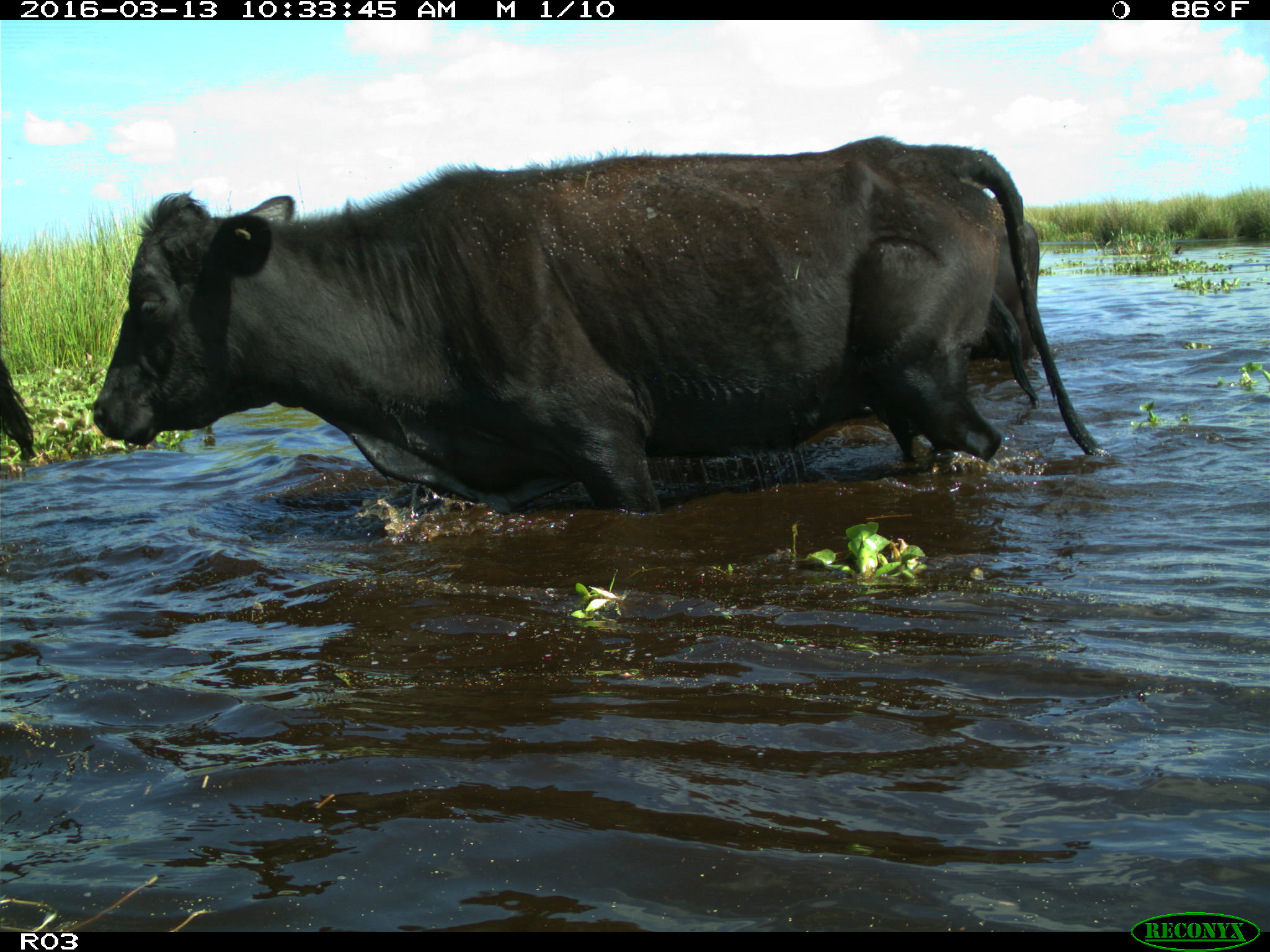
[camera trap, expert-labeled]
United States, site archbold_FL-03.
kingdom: Animalia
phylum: Chordata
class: Mammalia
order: Artiodactyla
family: Bovidae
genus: Bos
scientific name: Bos taurus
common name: domestic cow